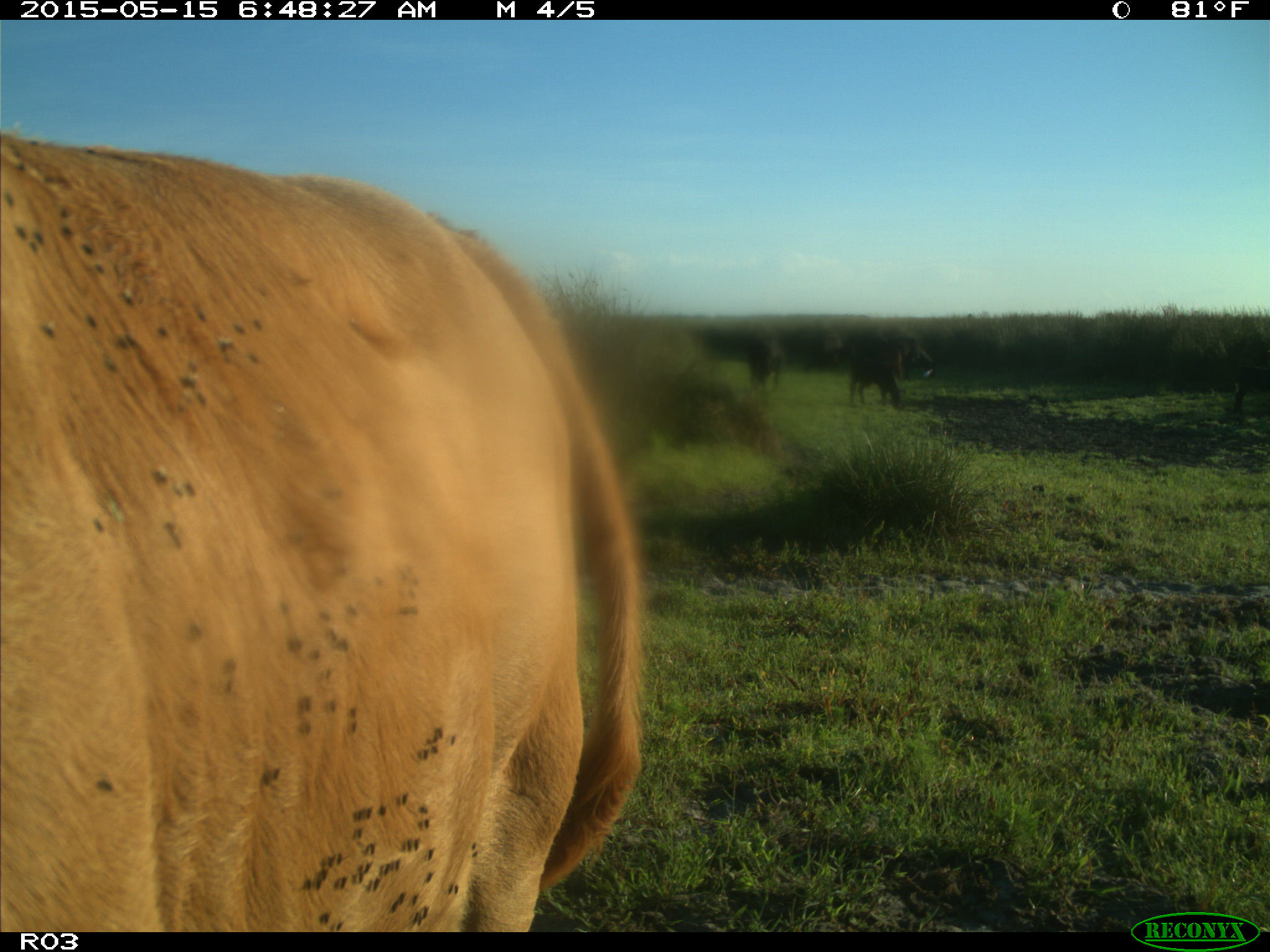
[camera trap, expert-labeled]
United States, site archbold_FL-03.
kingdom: Animalia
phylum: Chordata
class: Mammalia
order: Artiodactyla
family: Bovidae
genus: Bos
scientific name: Bos taurus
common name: domestic cow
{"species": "Bos taurus (domestic cow)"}